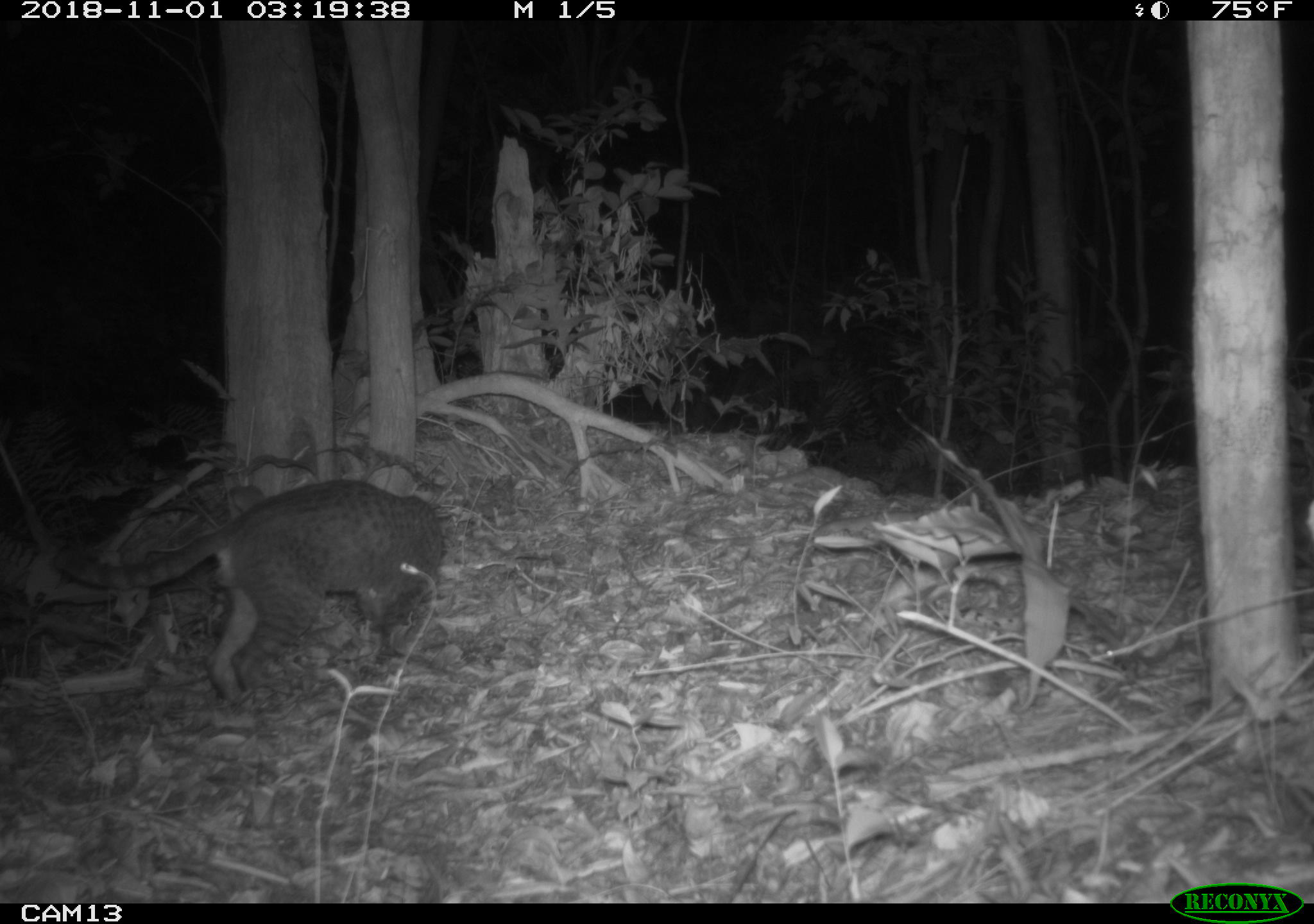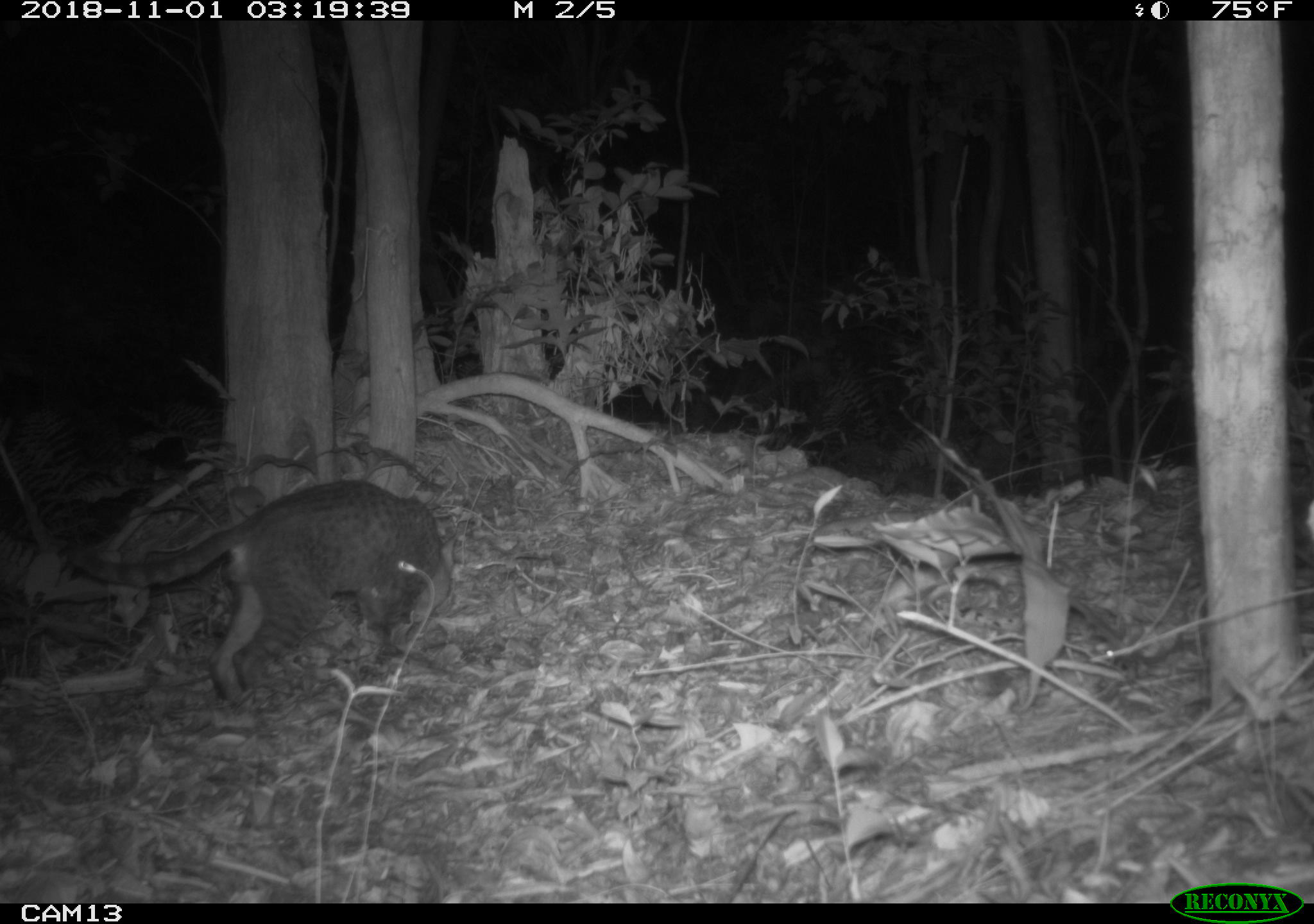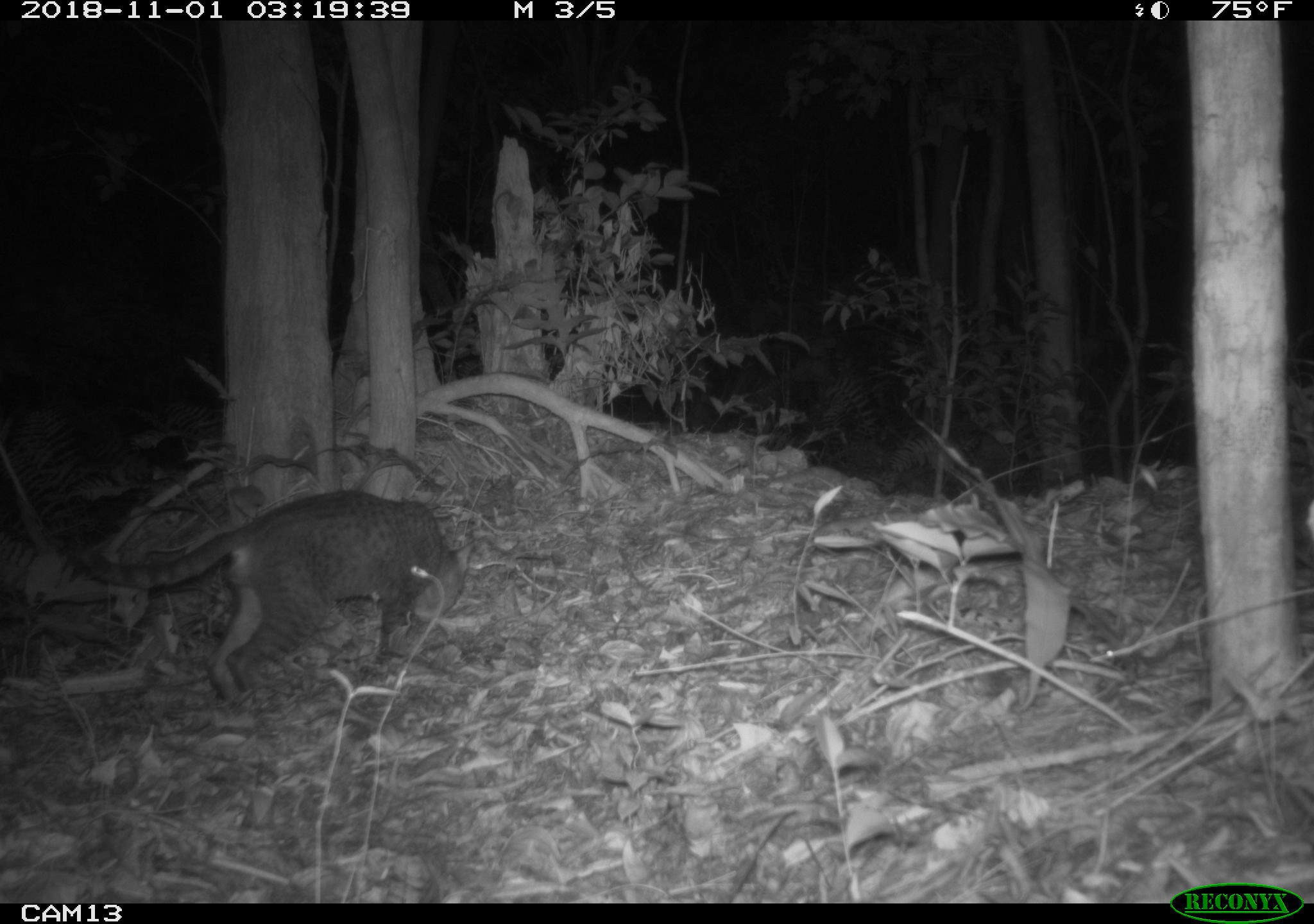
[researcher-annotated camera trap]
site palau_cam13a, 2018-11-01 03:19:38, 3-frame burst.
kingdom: Animalia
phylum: Chordata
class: Mammalia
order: Carnivora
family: Felidae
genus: Felis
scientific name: Felis catus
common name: cat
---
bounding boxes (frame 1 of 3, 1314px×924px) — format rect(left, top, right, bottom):
cat: rect(12, 475, 446, 703)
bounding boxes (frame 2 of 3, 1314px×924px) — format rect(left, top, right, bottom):
cat: rect(58, 472, 450, 706)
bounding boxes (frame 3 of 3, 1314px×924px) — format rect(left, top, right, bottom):
cat: rect(44, 484, 466, 703)